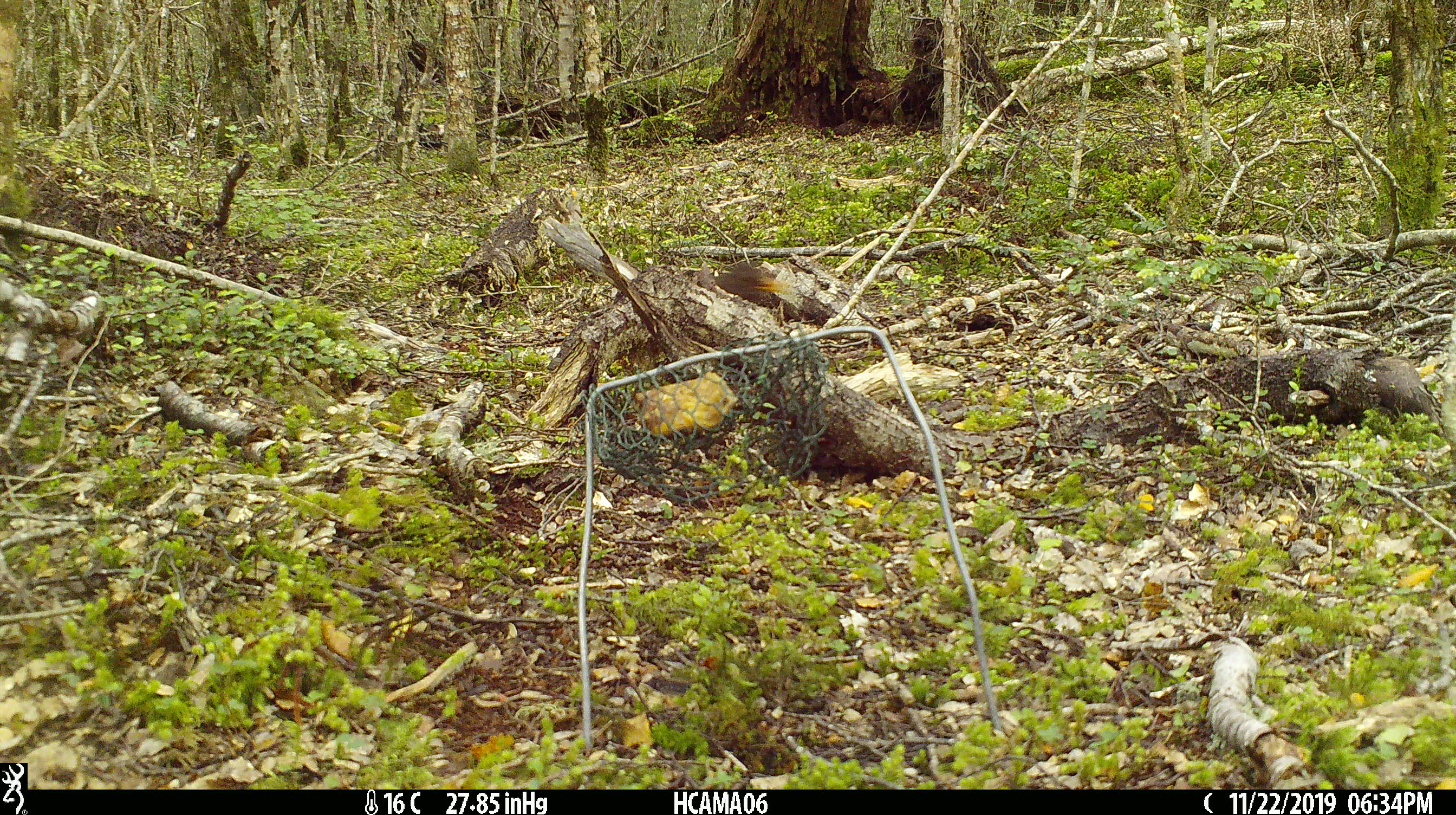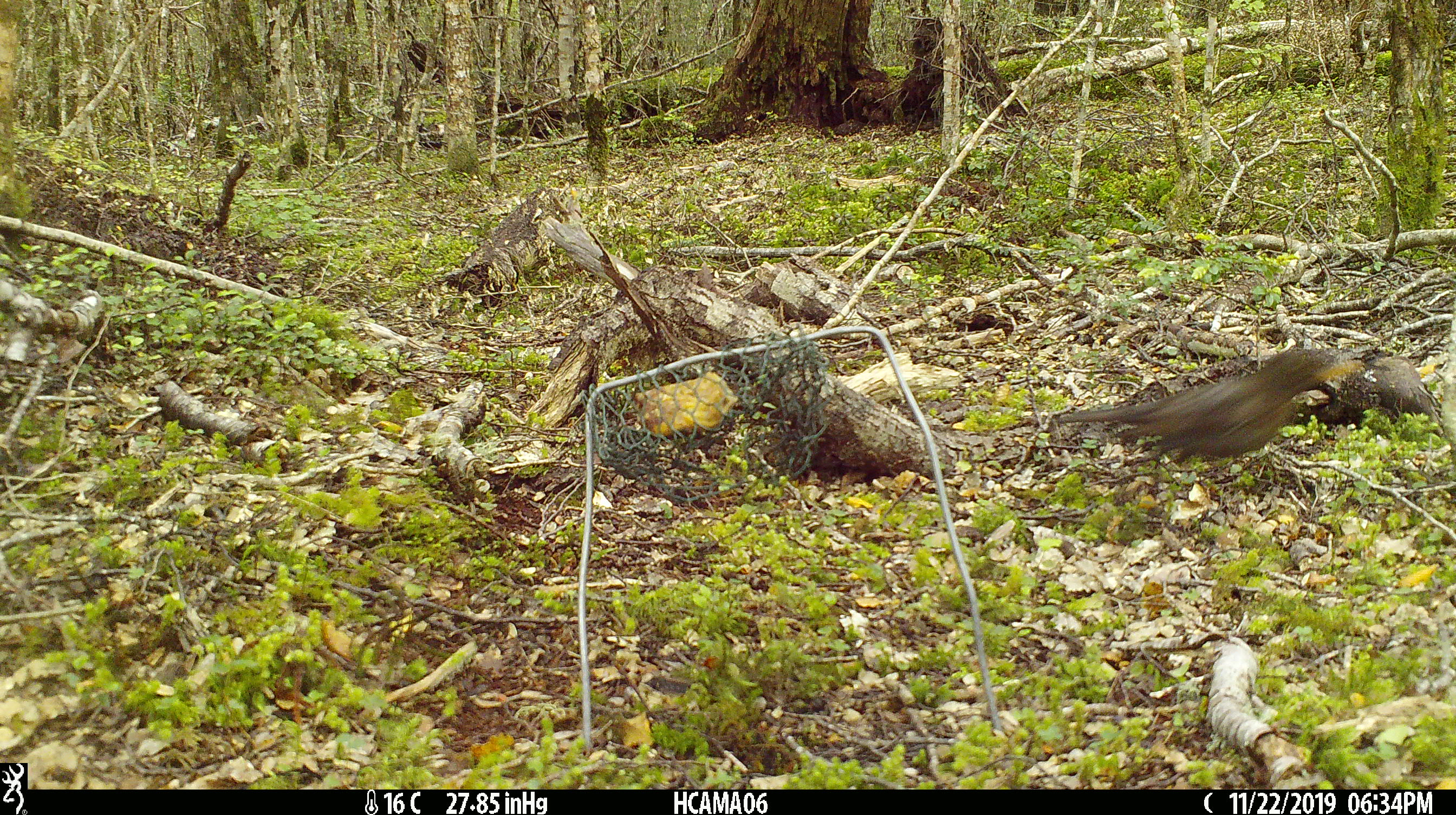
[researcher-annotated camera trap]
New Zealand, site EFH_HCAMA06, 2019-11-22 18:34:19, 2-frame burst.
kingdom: Animalia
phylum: Chordata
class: Aves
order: Passeriformes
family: Turdidae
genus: Turdus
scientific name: Turdus merula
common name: eurasian blackbird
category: blackbird